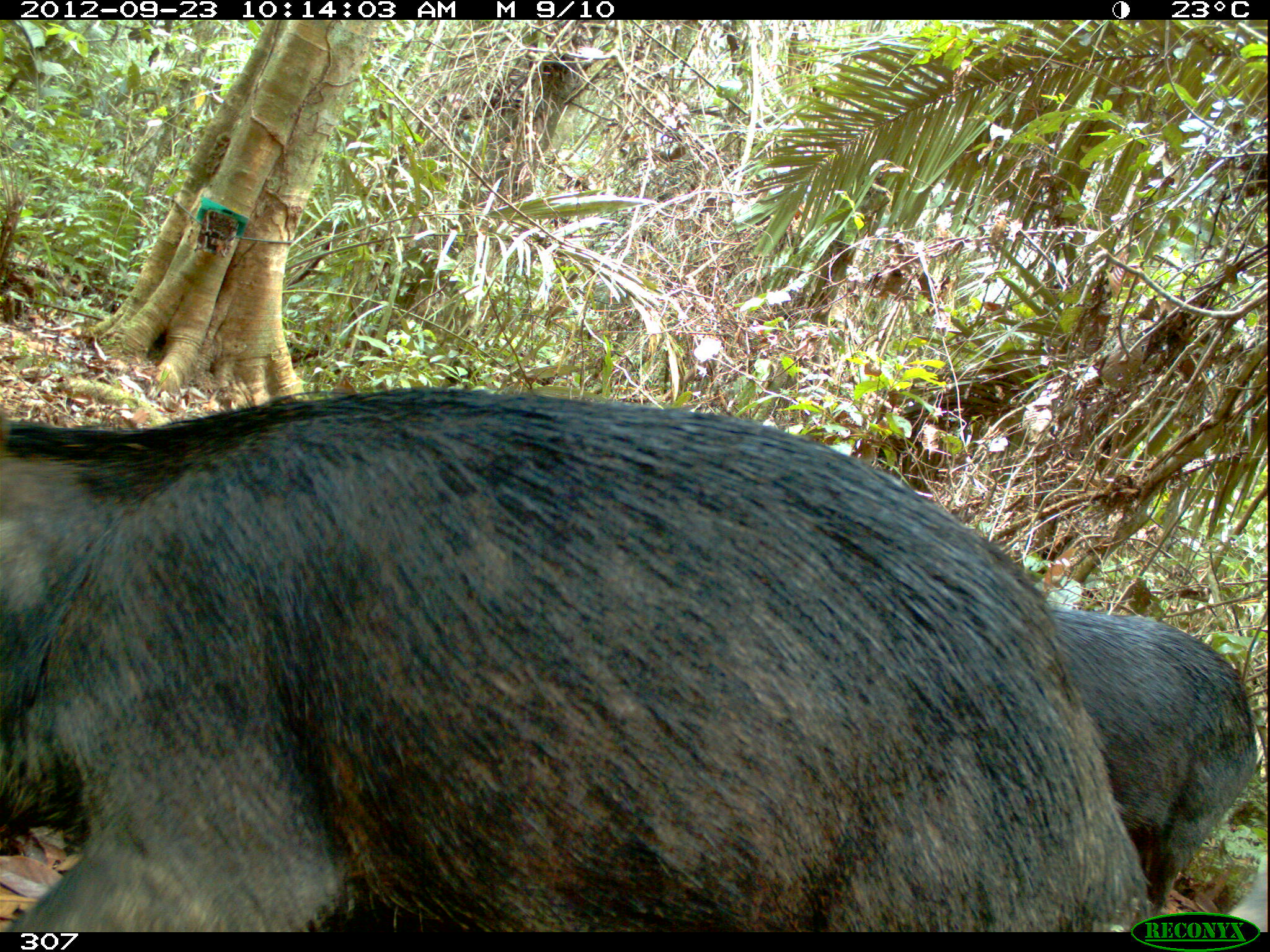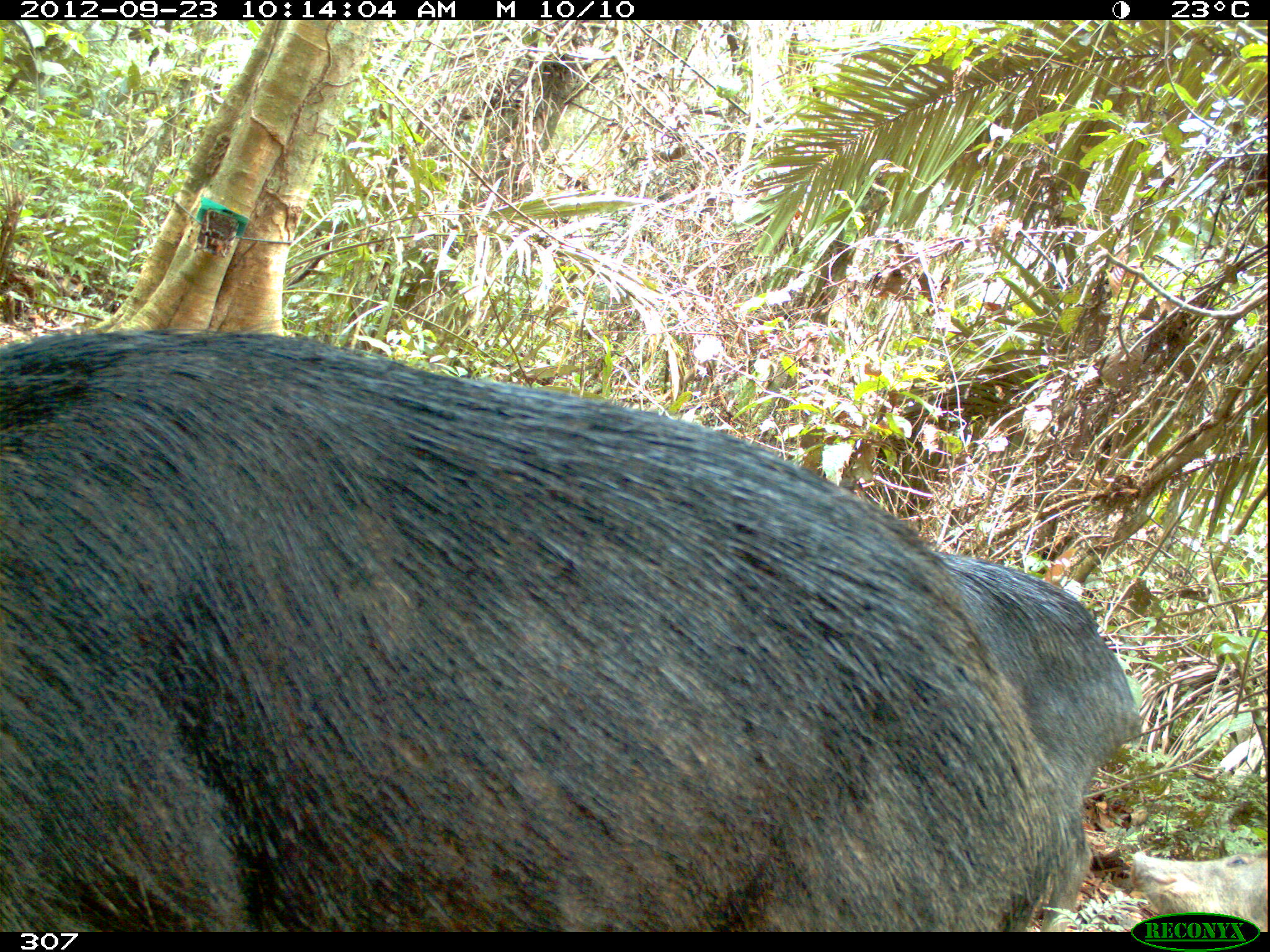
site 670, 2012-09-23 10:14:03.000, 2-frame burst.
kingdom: Animalia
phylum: Chordata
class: Mammalia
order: Artiodactyla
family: Tayassuidae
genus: Tayassu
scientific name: Tayassu pecari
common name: white-lipped peccary